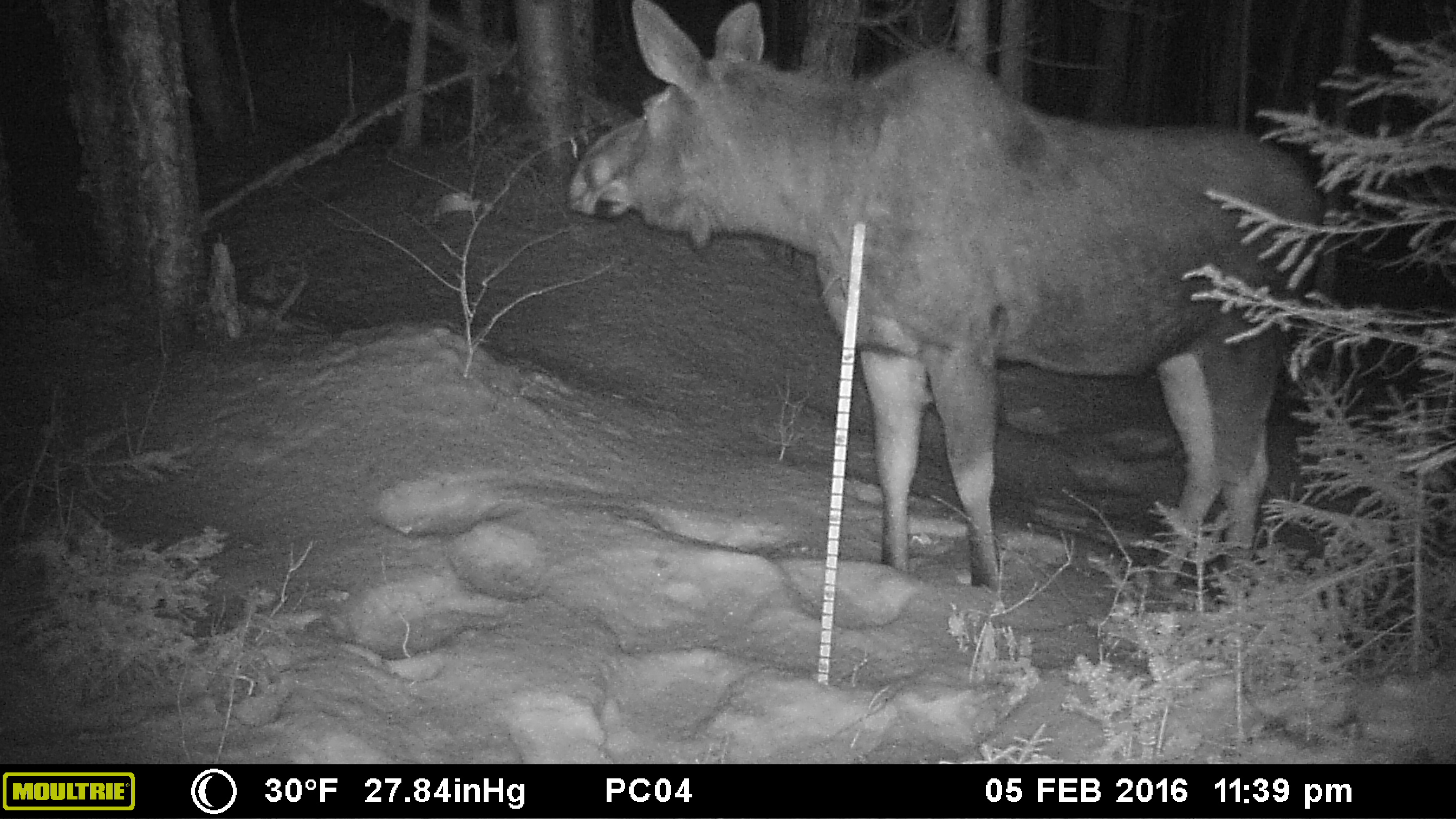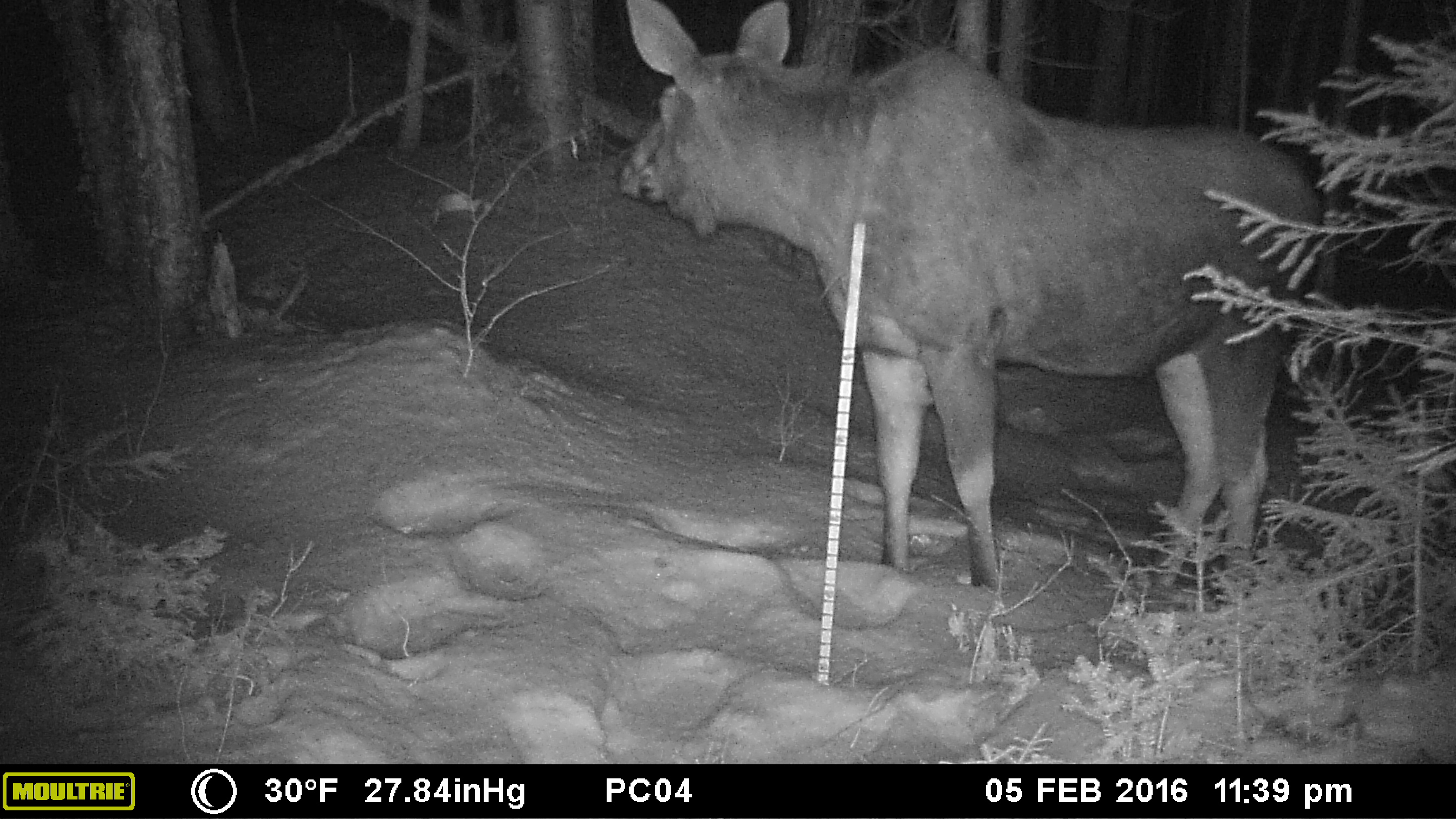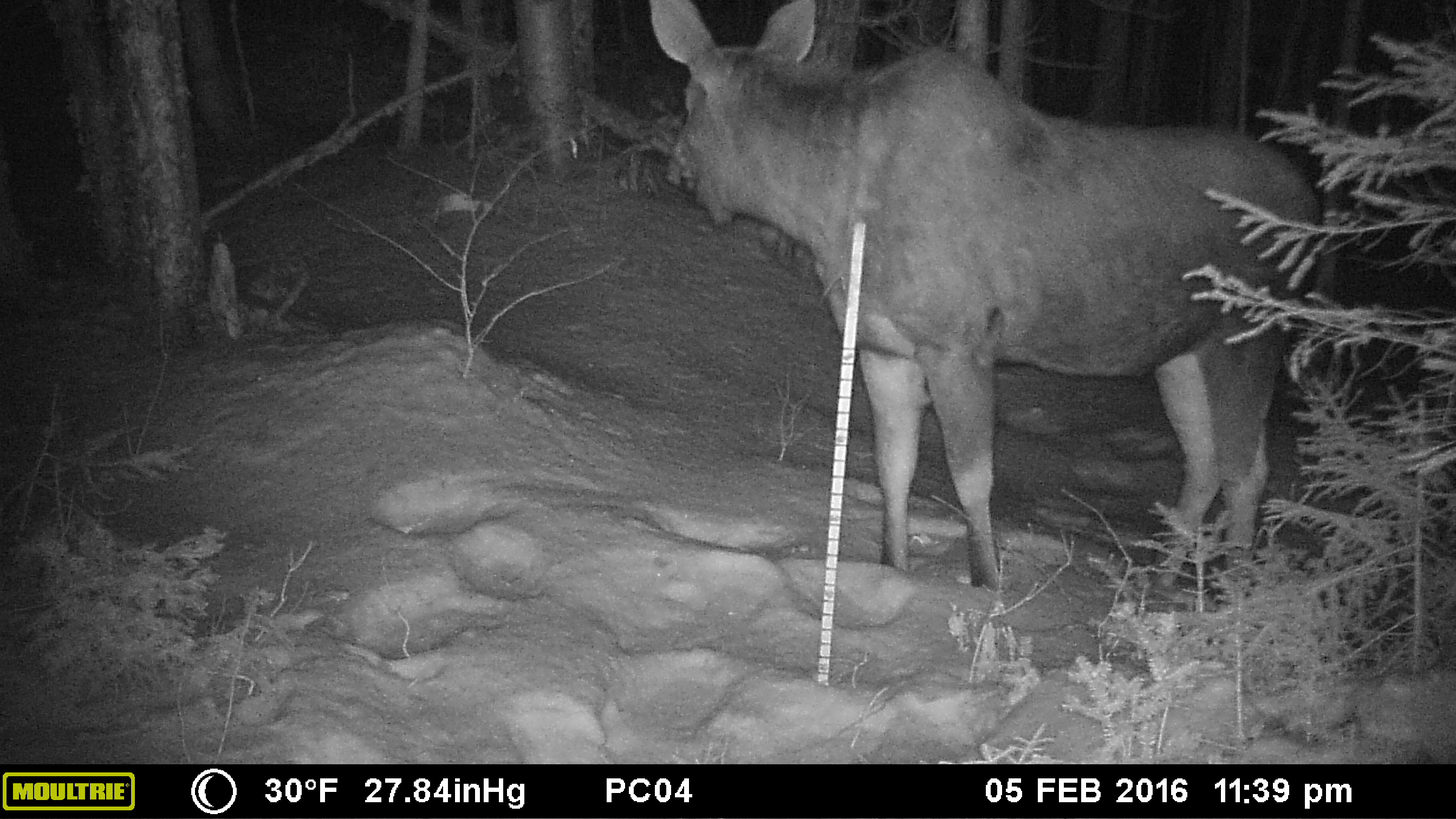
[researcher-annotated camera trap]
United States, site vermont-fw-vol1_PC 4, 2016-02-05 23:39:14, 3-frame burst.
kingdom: Animalia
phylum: Chordata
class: Mammalia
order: Artiodactyla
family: Cervidae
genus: Alces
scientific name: Alces alces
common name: moose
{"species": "moose (Alces alces)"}